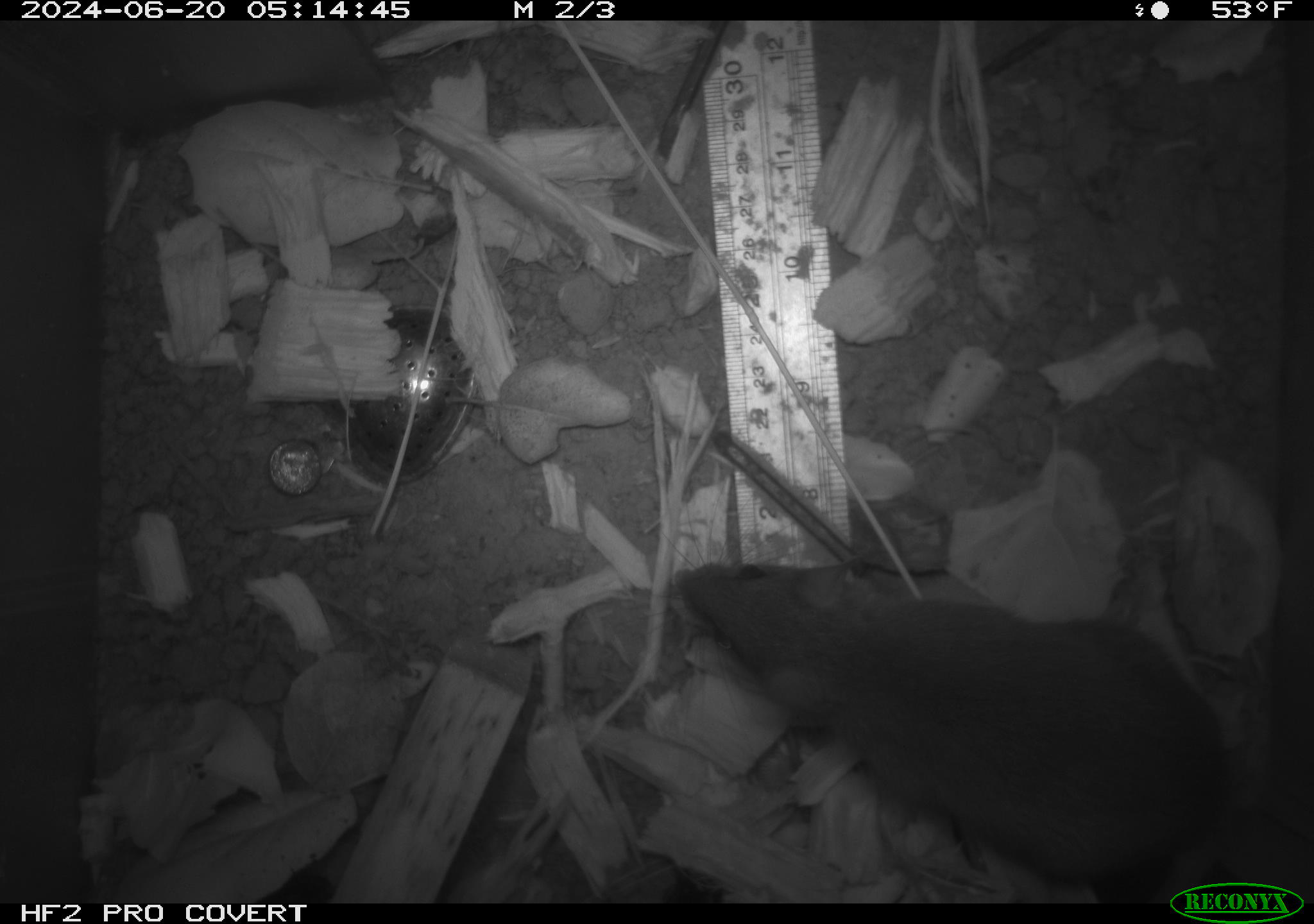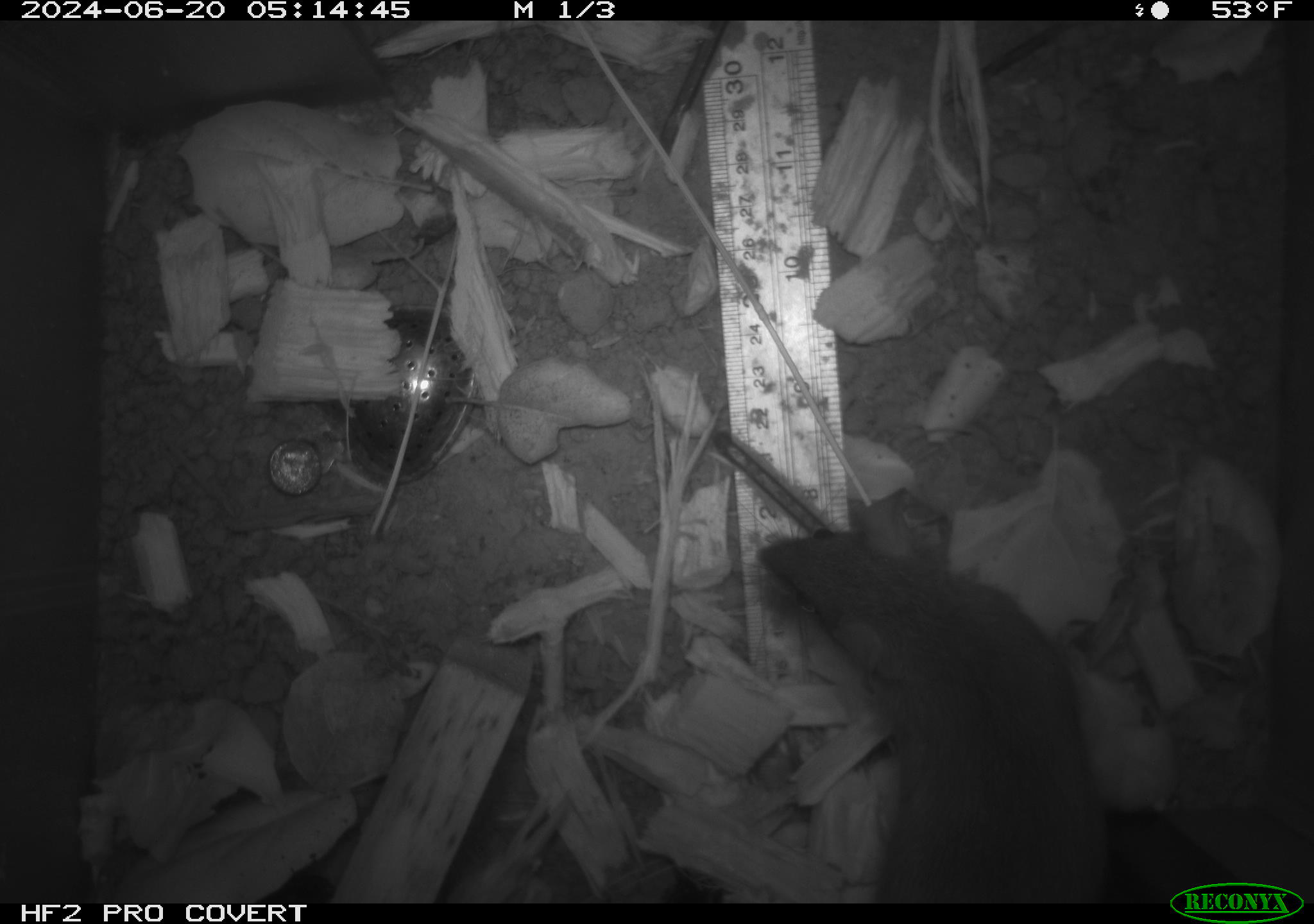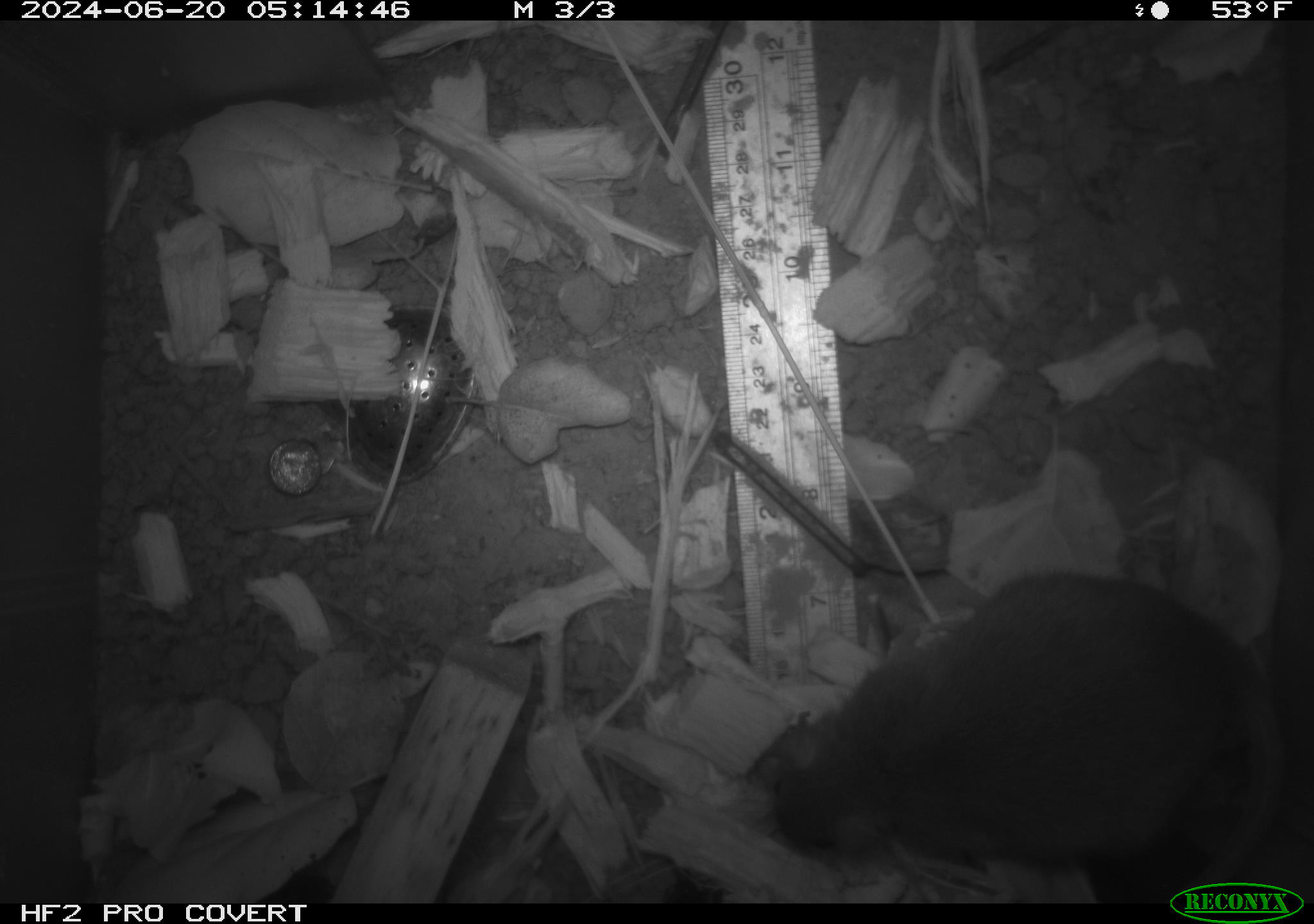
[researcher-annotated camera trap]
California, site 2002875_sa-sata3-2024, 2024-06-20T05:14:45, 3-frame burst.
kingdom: Animalia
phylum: Chordata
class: Mammalia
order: Rodentia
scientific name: Rodentia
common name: rodent